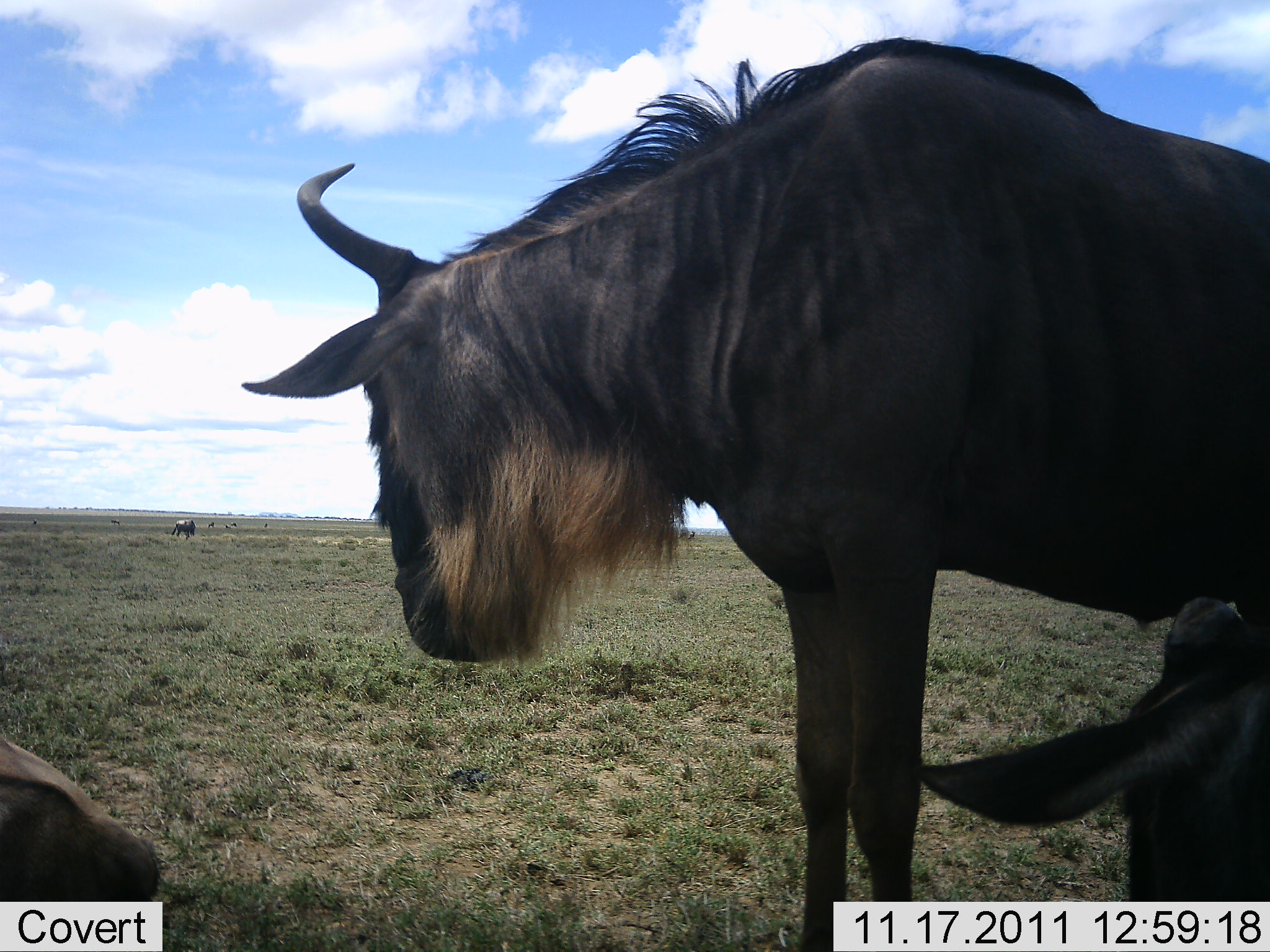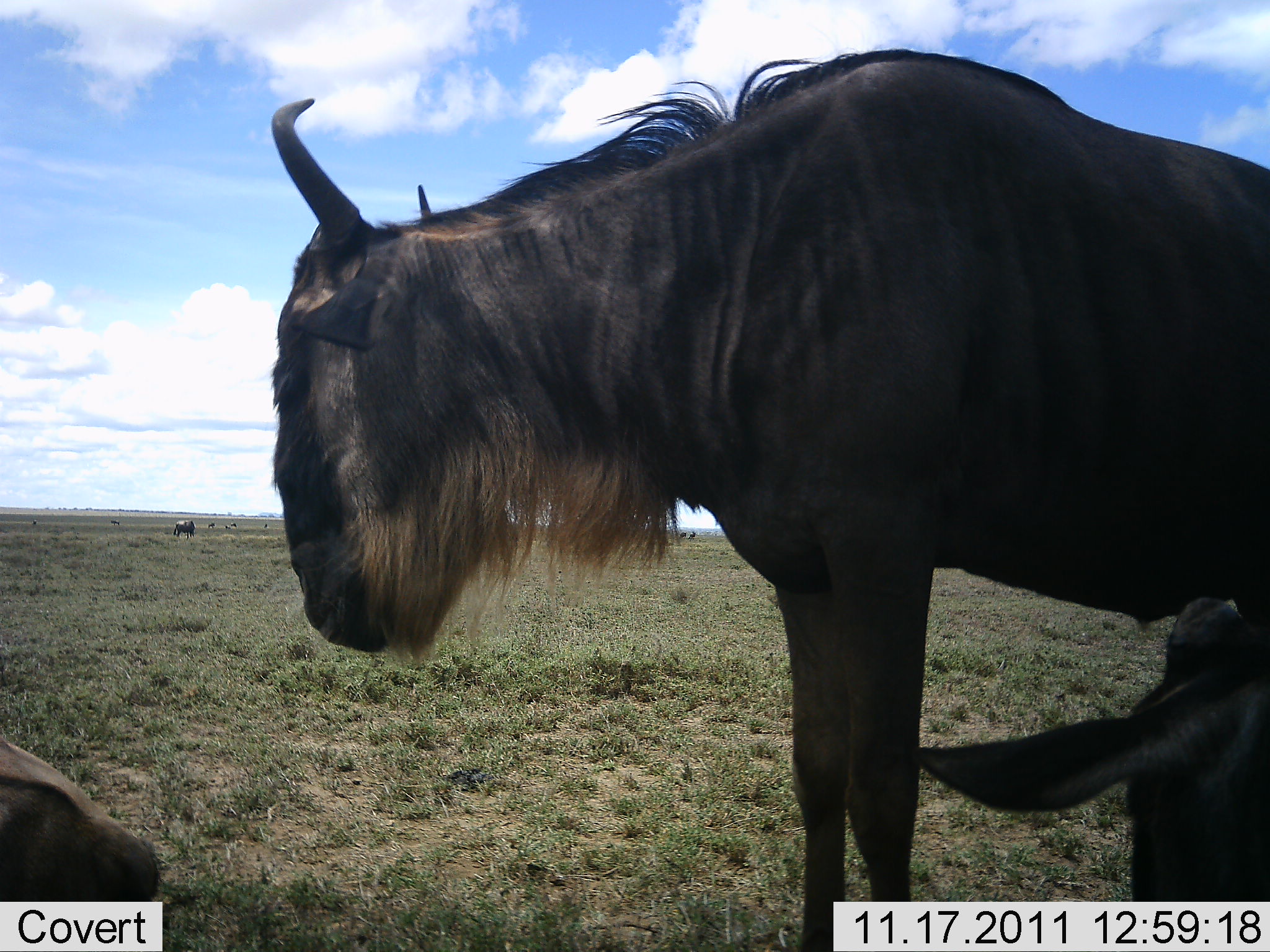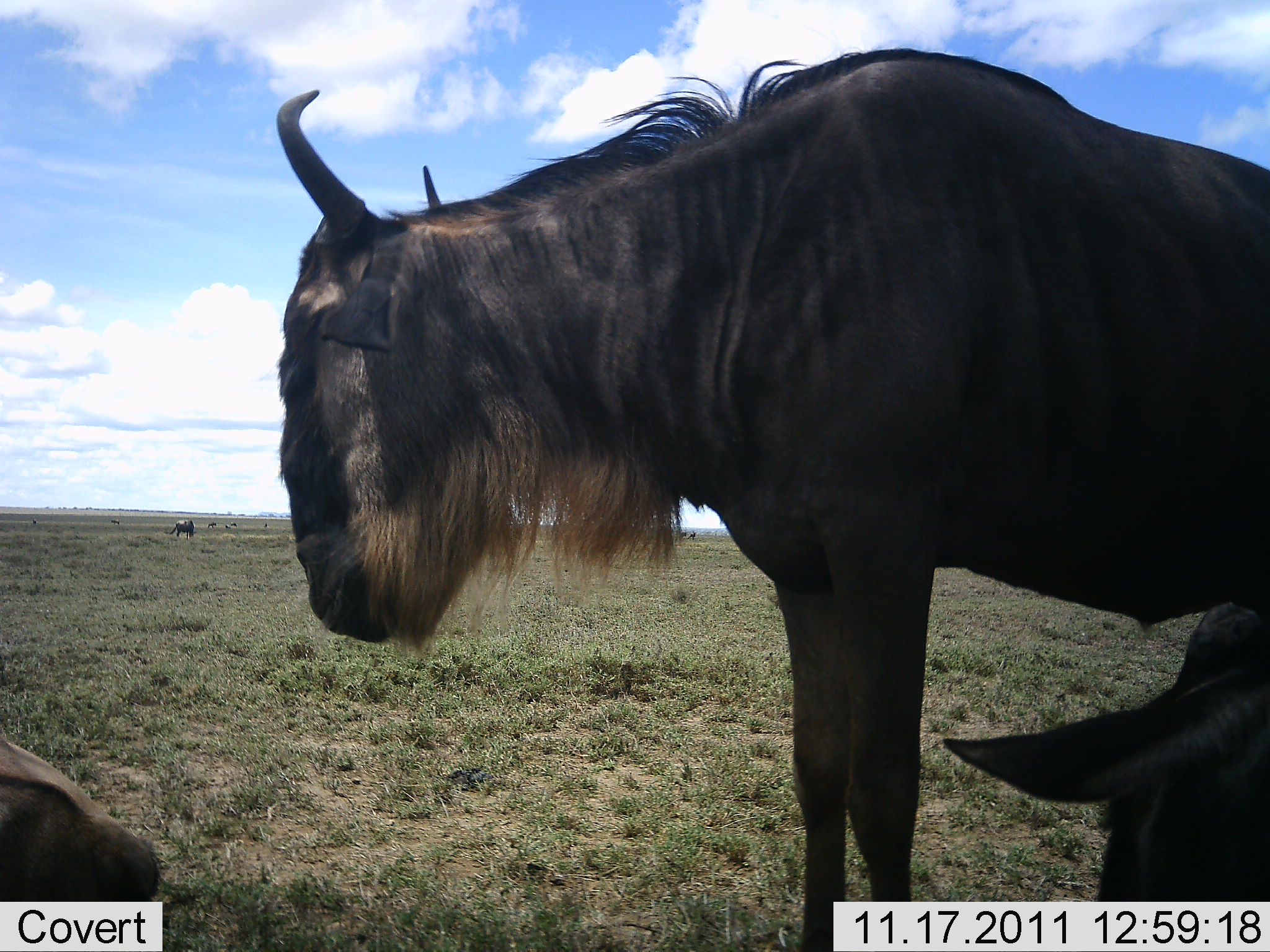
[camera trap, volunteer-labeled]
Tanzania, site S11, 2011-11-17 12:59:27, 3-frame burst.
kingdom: Animalia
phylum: Chordata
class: Mammalia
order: Artiodactyla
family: Bovidae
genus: Connochaetes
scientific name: Connochaetes taurinus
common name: blue wildebeest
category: wildebeest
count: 4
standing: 82%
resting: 82%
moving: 9%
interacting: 0%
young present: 0%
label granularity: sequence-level